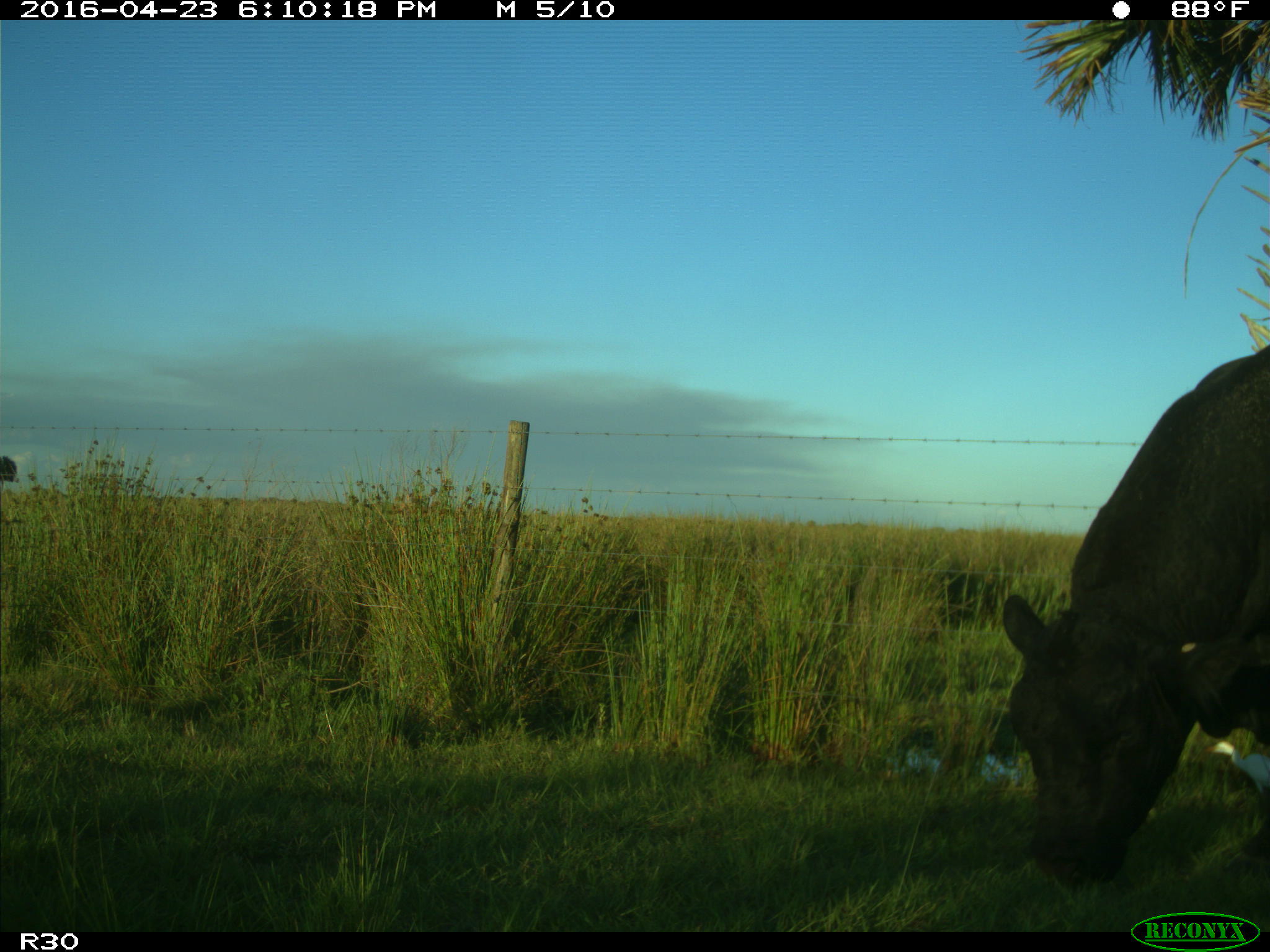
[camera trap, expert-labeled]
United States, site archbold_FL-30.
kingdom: Animalia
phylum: Chordata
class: Mammalia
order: Artiodactyla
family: Bovidae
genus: Bos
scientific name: Bos taurus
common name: domestic cow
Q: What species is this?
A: Bos taurus (domestic cow).